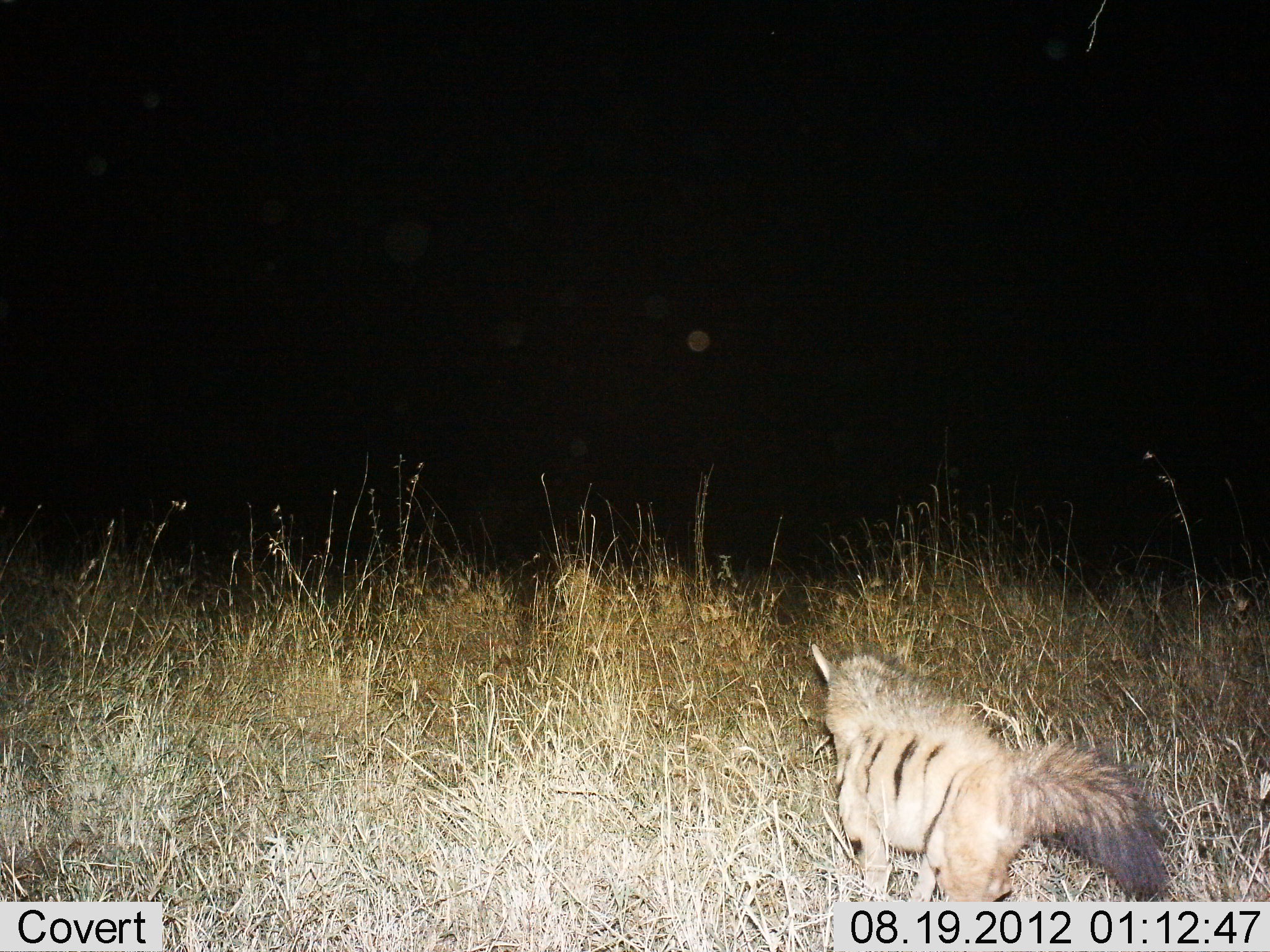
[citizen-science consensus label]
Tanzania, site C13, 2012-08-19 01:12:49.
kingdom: Animalia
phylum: Chordata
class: Mammalia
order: Carnivora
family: Hyaenidae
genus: Proteles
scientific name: Proteles cristatus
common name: aardwolf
Aardwolf (Proteles cristatus), count 1. Behavior (volunteer vote fractions): standing 40%, resting 0%, moving 70%, interacting 0%. Young present (vote fraction): 0%. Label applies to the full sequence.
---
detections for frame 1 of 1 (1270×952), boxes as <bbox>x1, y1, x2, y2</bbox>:
animal: <bbox>810, 642, 1169, 905</bbox>